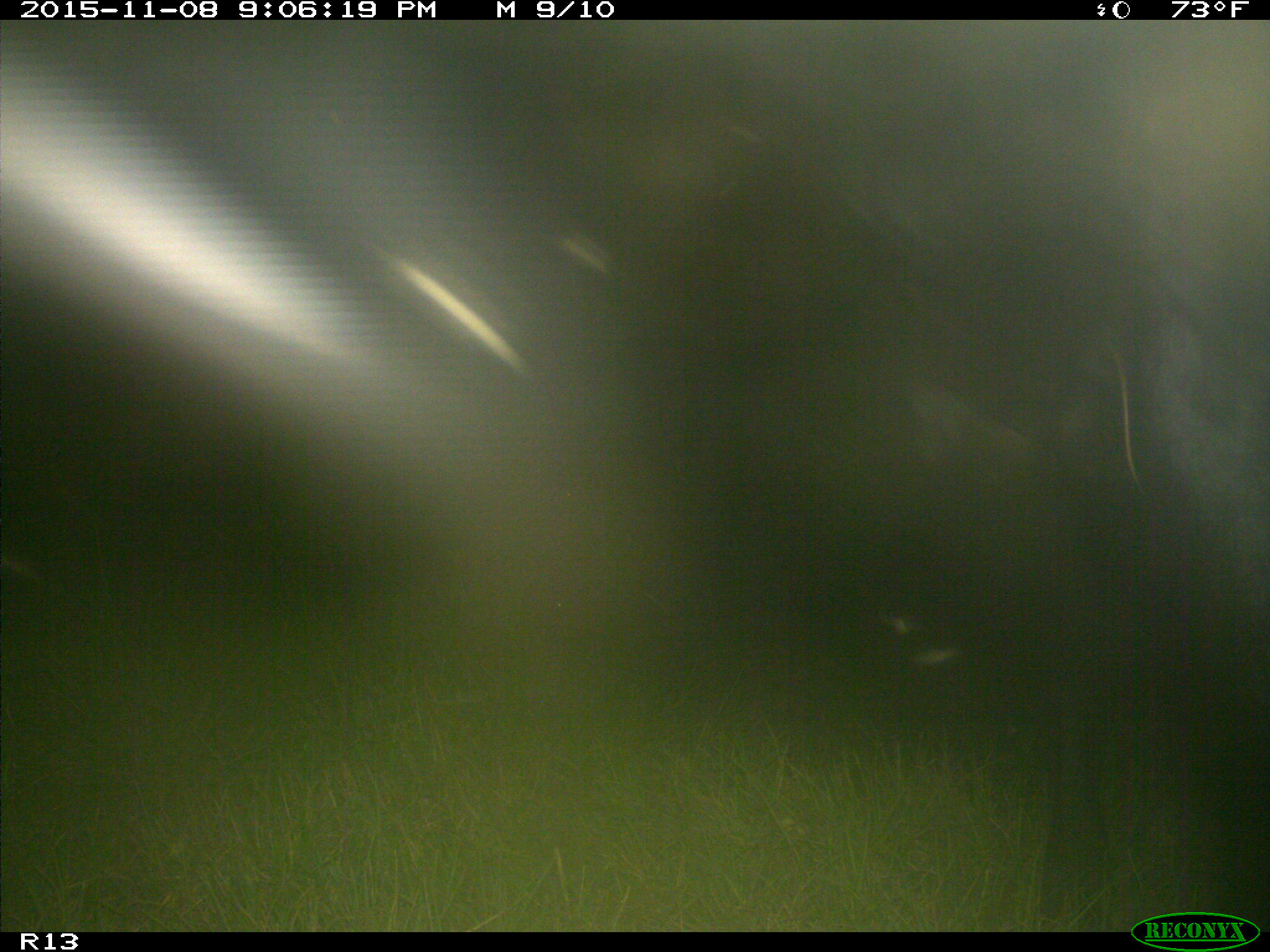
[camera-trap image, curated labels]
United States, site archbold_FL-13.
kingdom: Animalia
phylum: Chordata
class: Mammalia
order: Artiodactyla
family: Bovidae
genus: Bos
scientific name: Bos taurus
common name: domestic cow